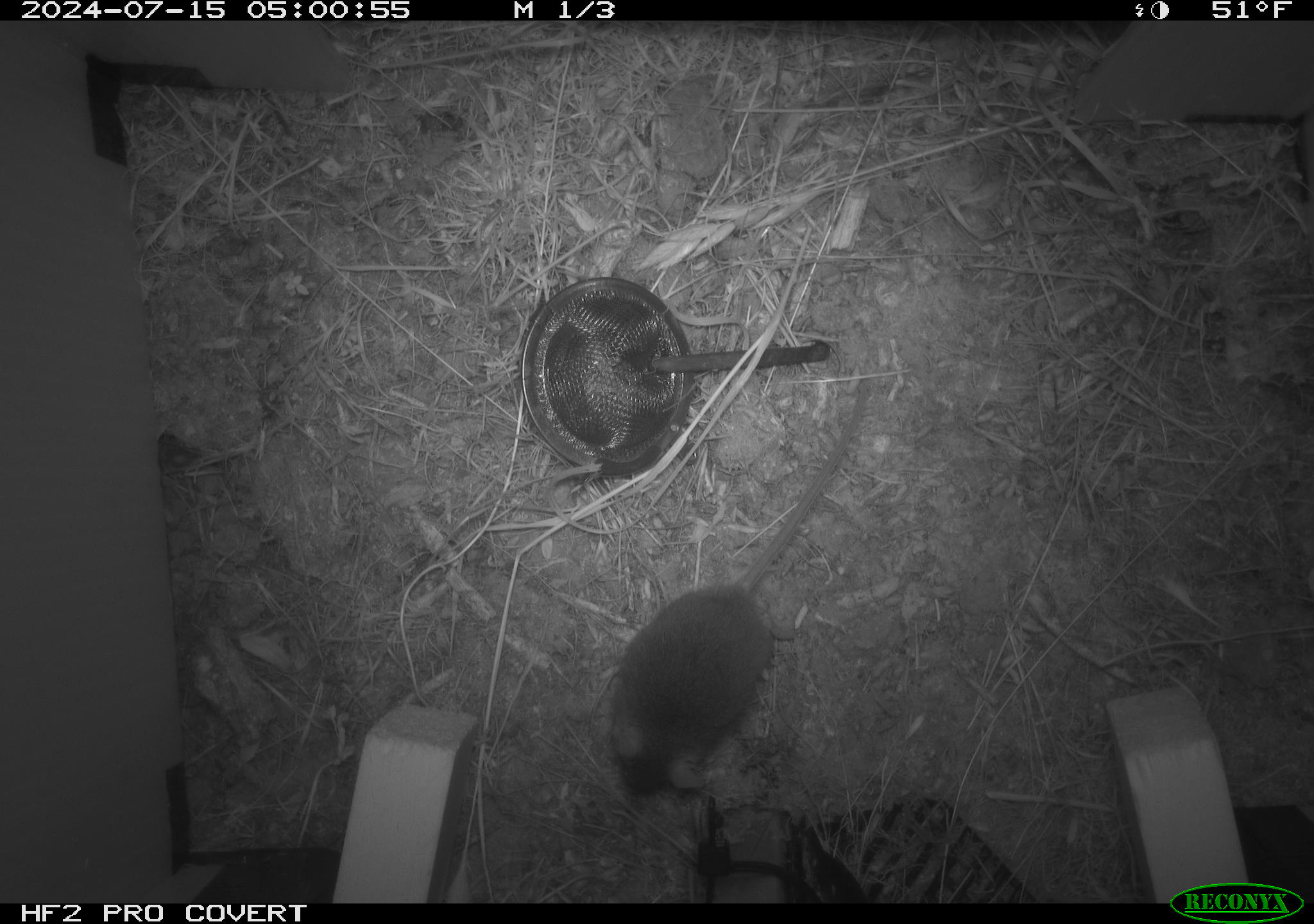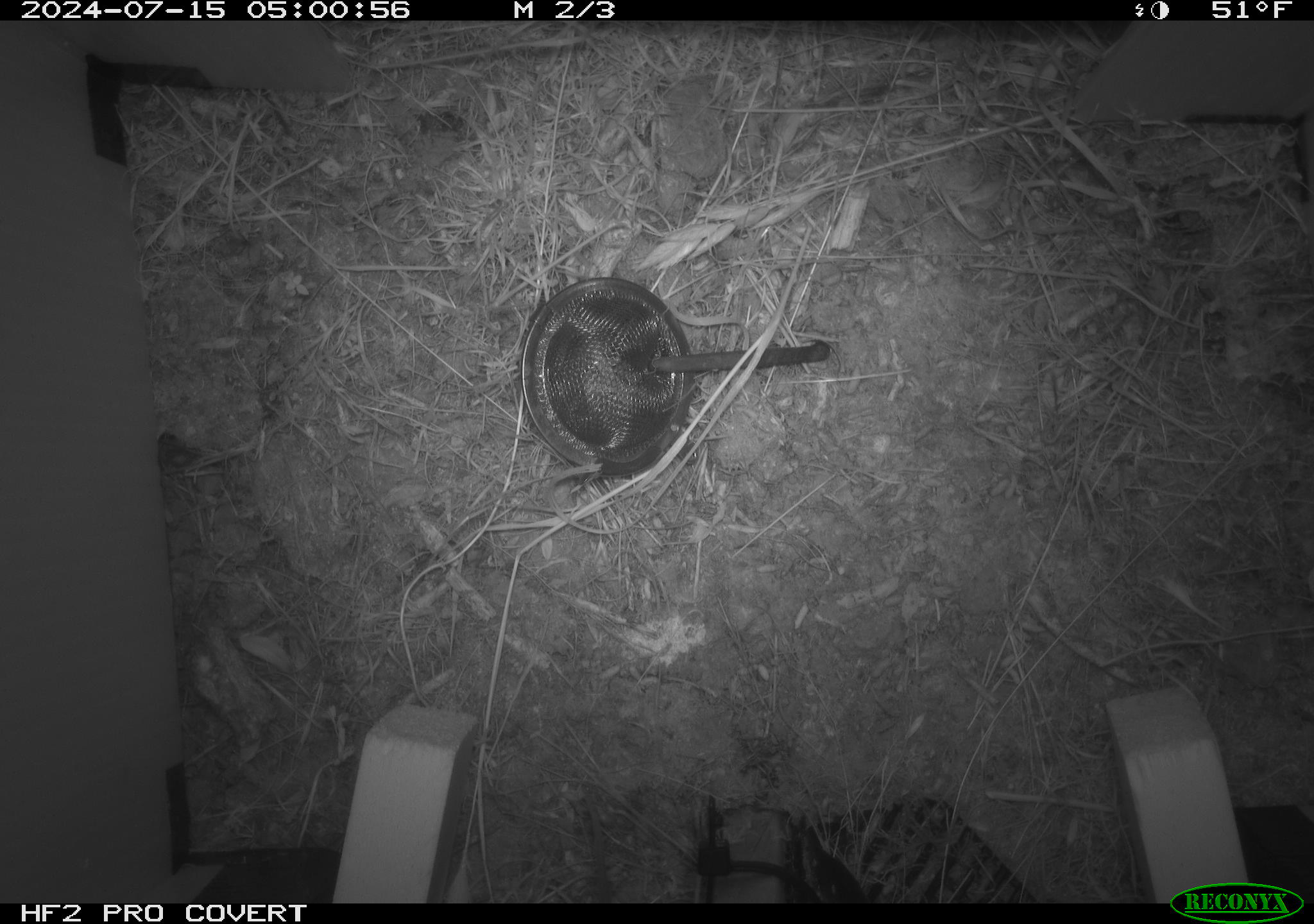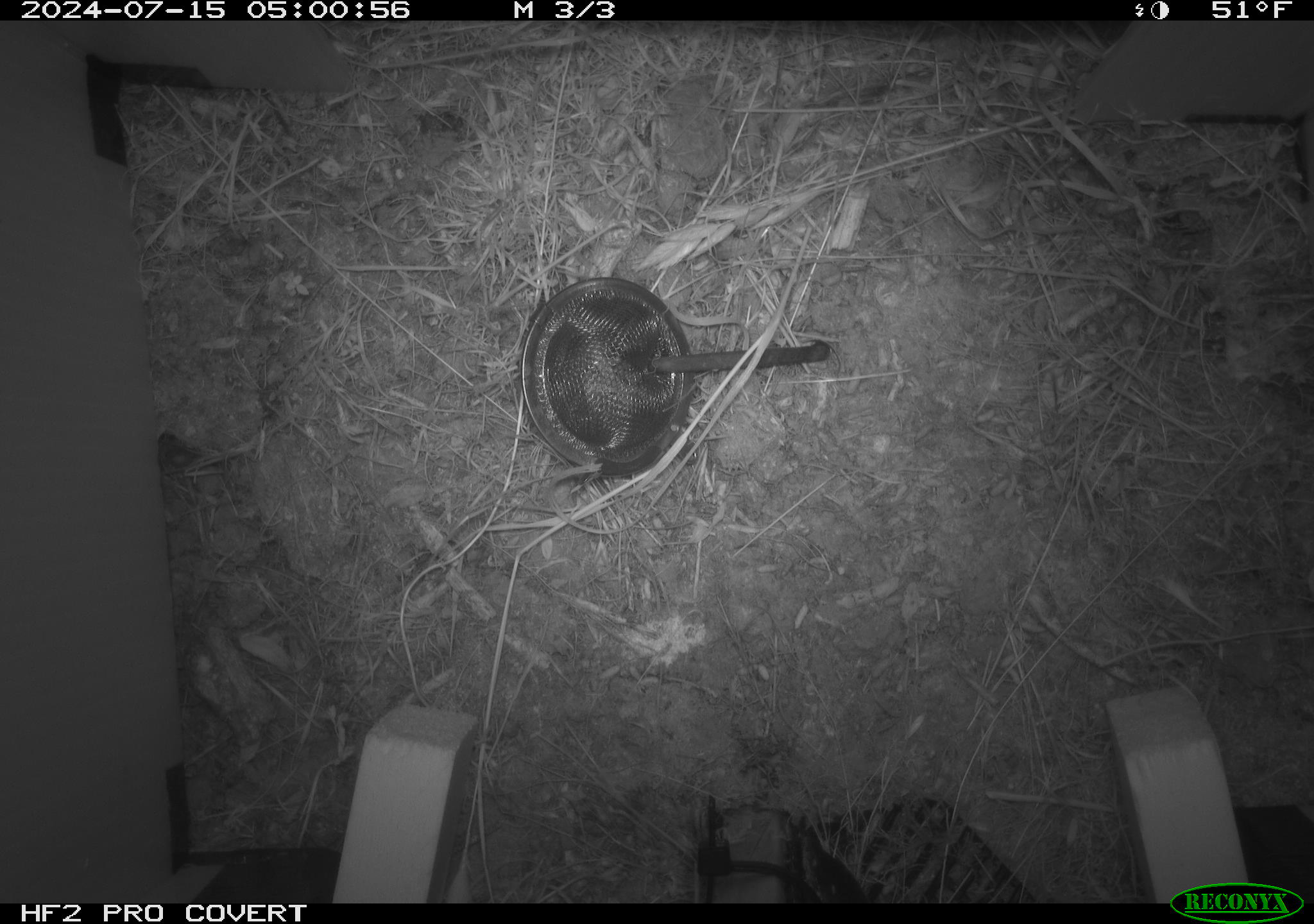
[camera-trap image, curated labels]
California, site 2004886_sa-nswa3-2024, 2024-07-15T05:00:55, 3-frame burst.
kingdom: Animalia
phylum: Chordata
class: Mammalia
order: Rodentia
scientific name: Rodentia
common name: rodent